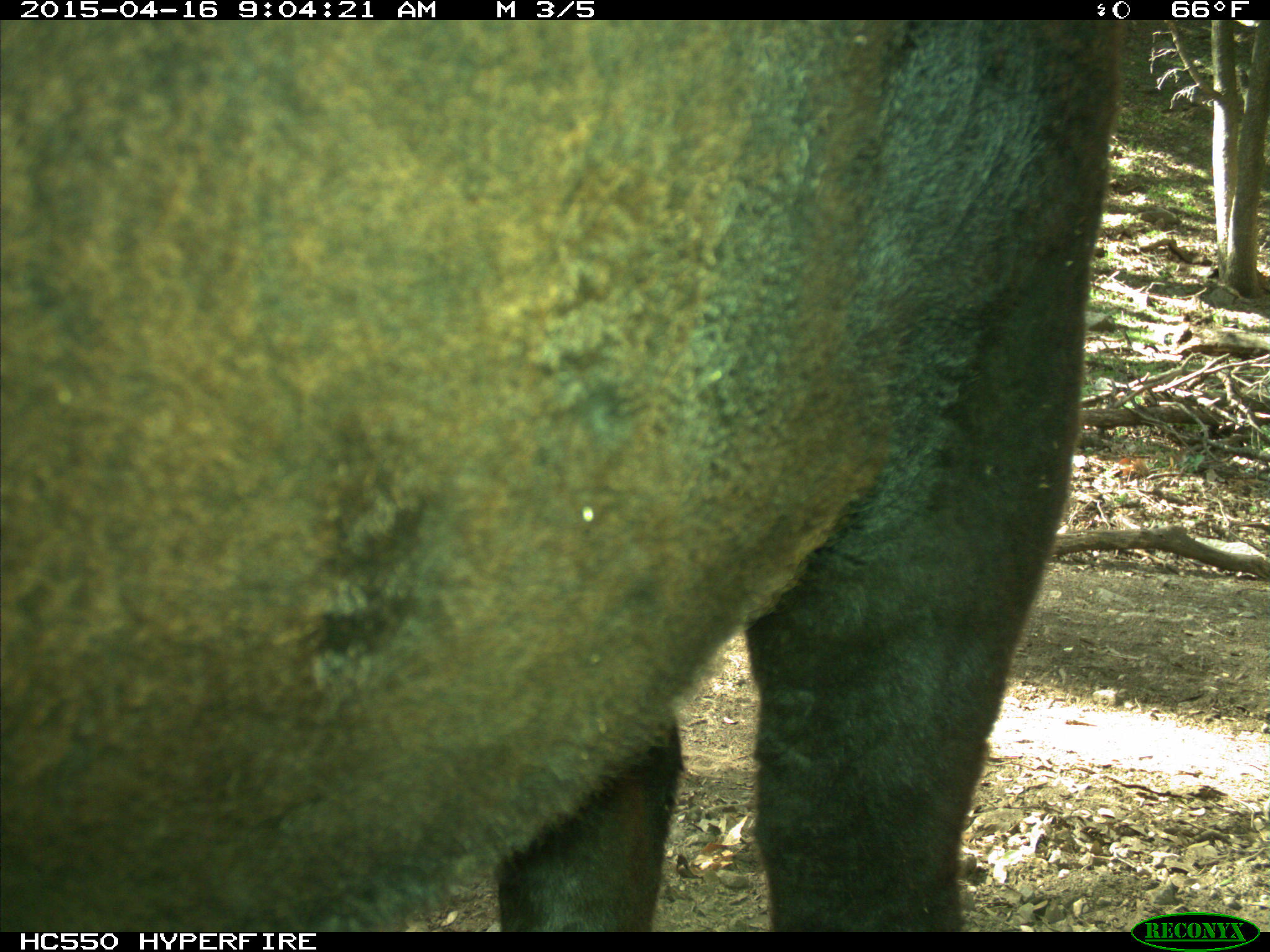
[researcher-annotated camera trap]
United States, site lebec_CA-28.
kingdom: Animalia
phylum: Chordata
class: Mammalia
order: Artiodactyla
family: Bovidae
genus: Bos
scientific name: Bos taurus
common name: domestic cow